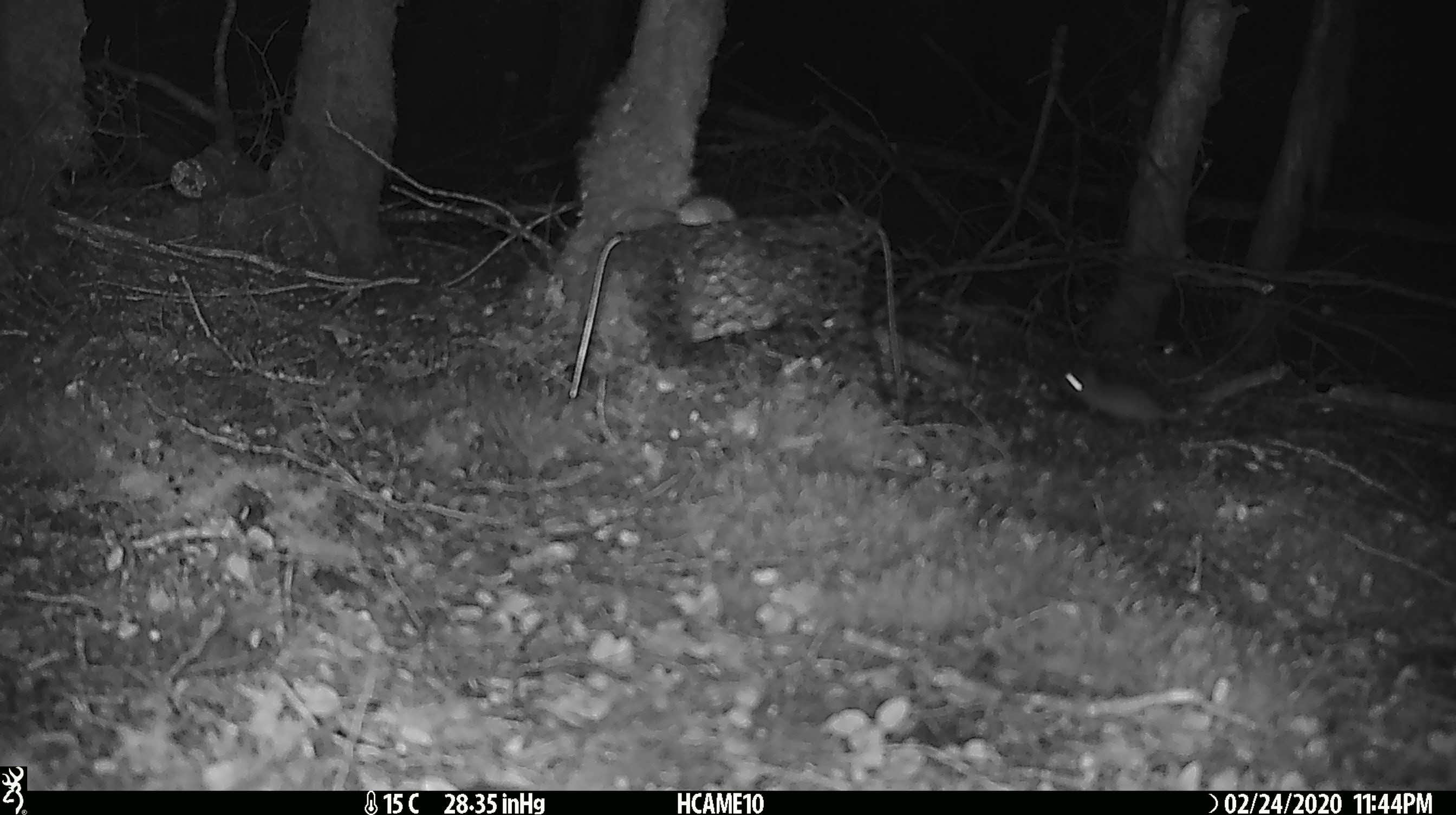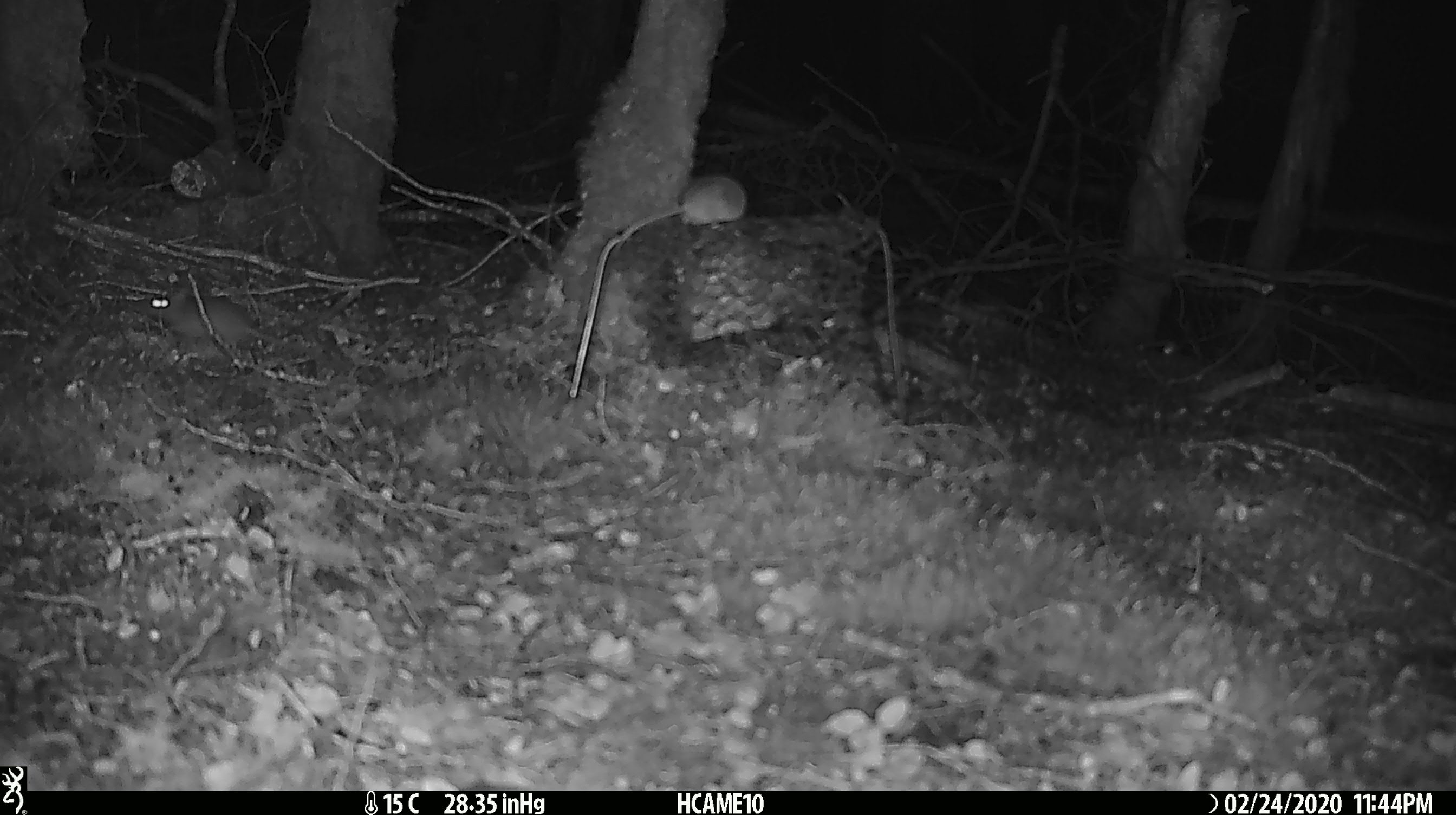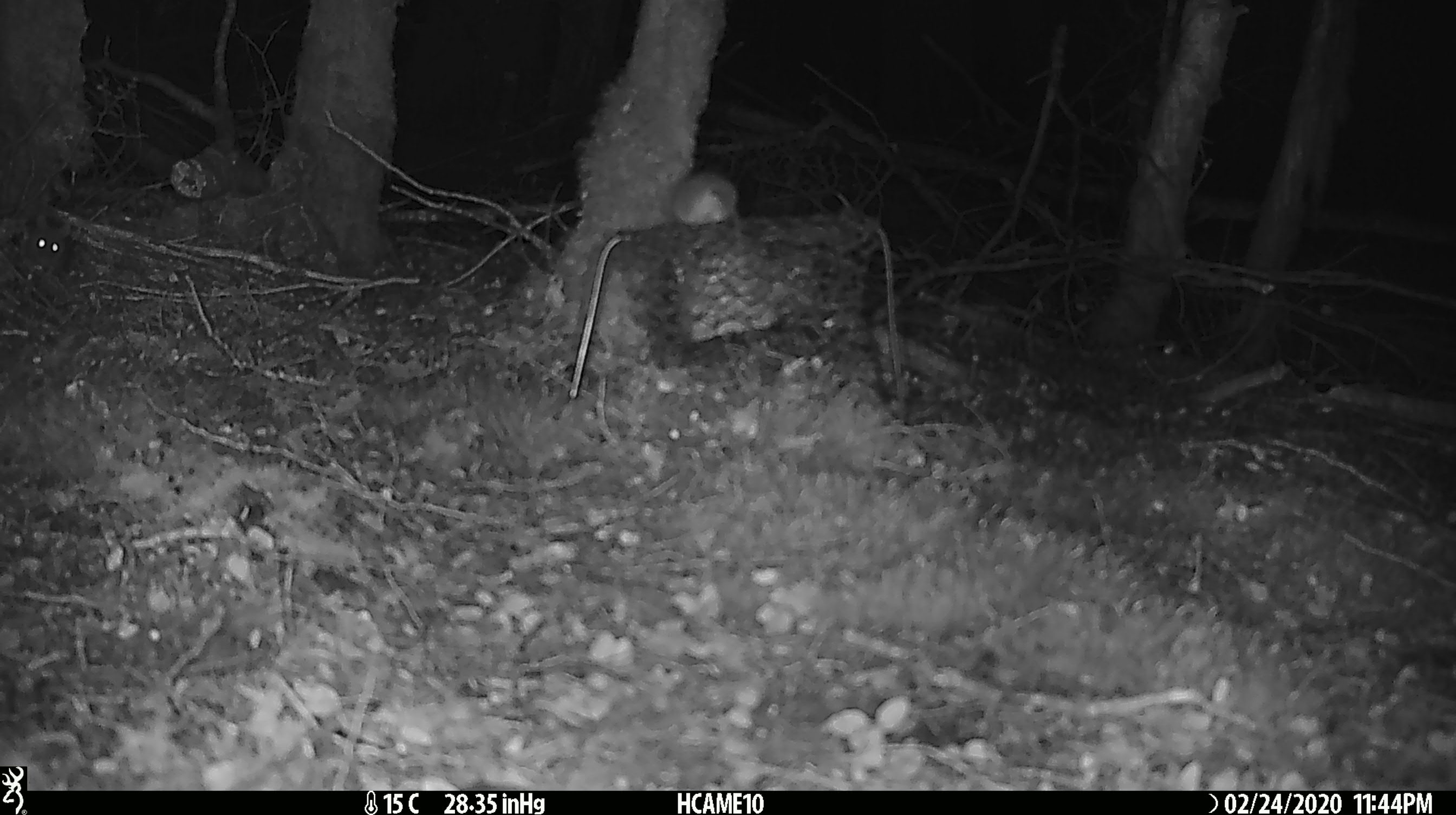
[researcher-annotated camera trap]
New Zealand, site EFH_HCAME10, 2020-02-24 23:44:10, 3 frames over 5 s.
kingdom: Animalia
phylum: Chordata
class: Mammalia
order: Rodentia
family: Muridae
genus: Mus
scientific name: Mus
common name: mouse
Mouse (Mus).